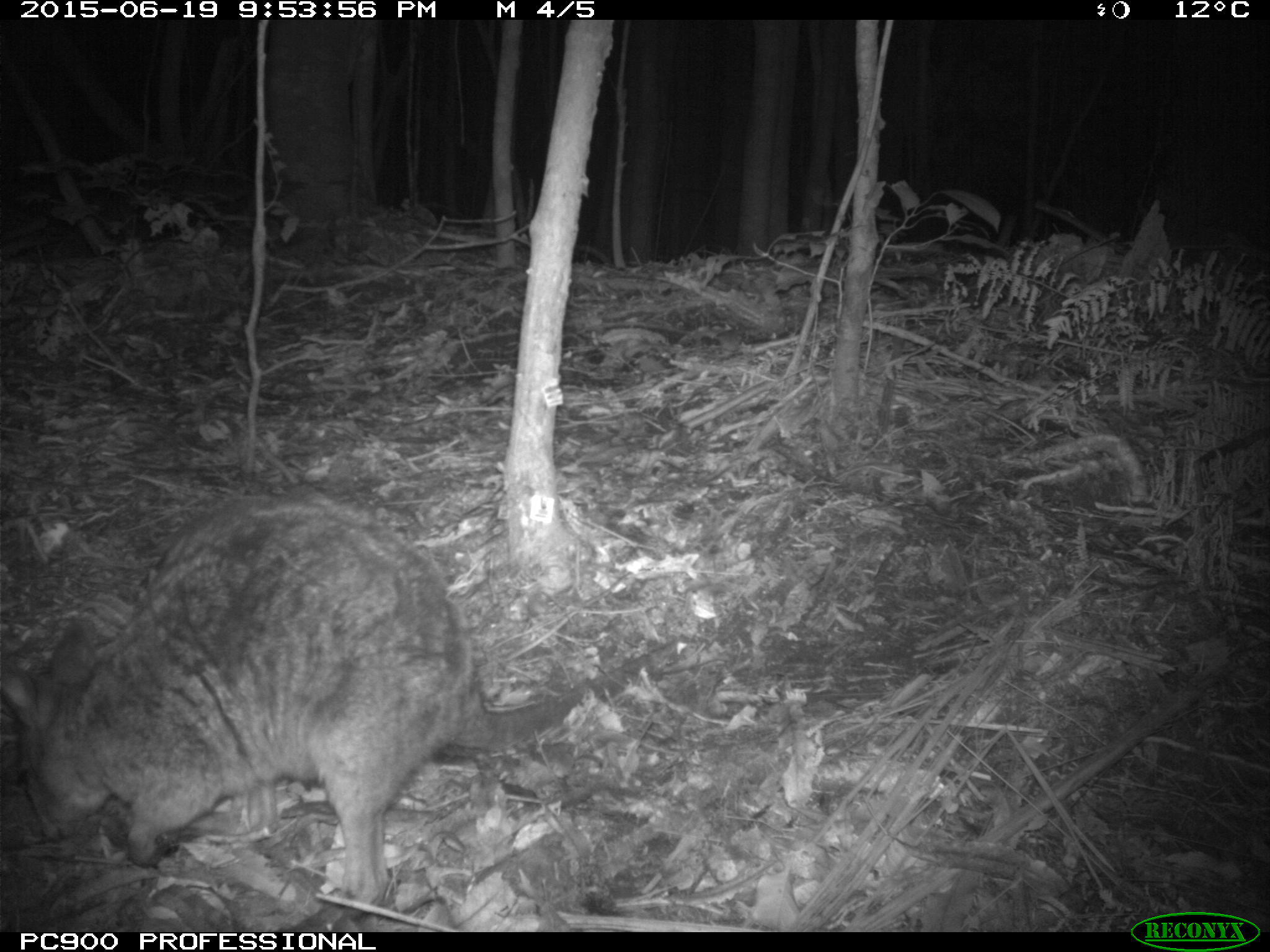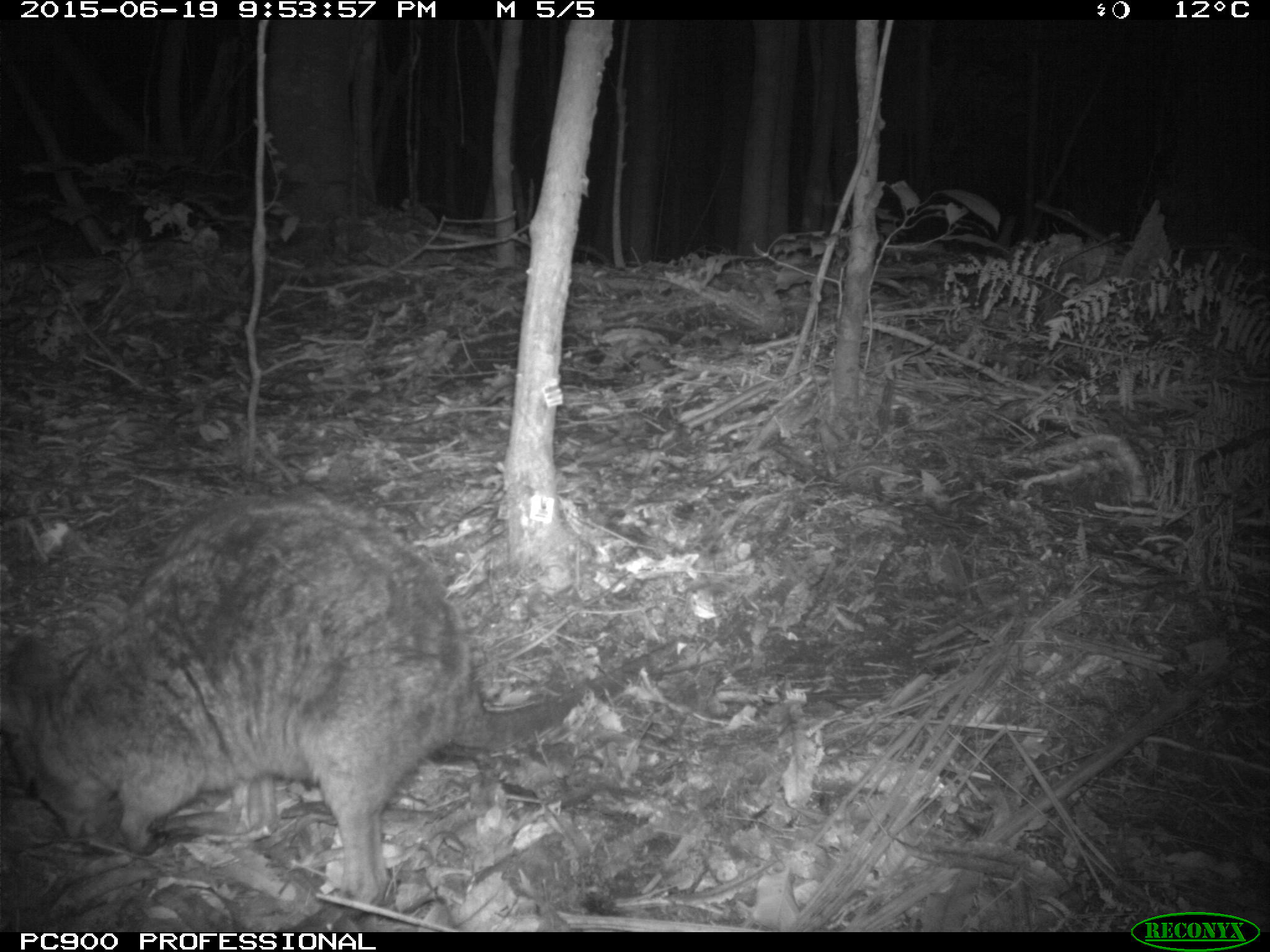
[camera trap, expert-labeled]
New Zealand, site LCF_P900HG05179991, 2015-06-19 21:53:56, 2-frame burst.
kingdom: Animalia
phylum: Chordata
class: Mammalia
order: Diprotodontia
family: Macropodidae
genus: Notamacropus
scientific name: Notamacropus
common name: wallaby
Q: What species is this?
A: Wallaby (Notamacropus).